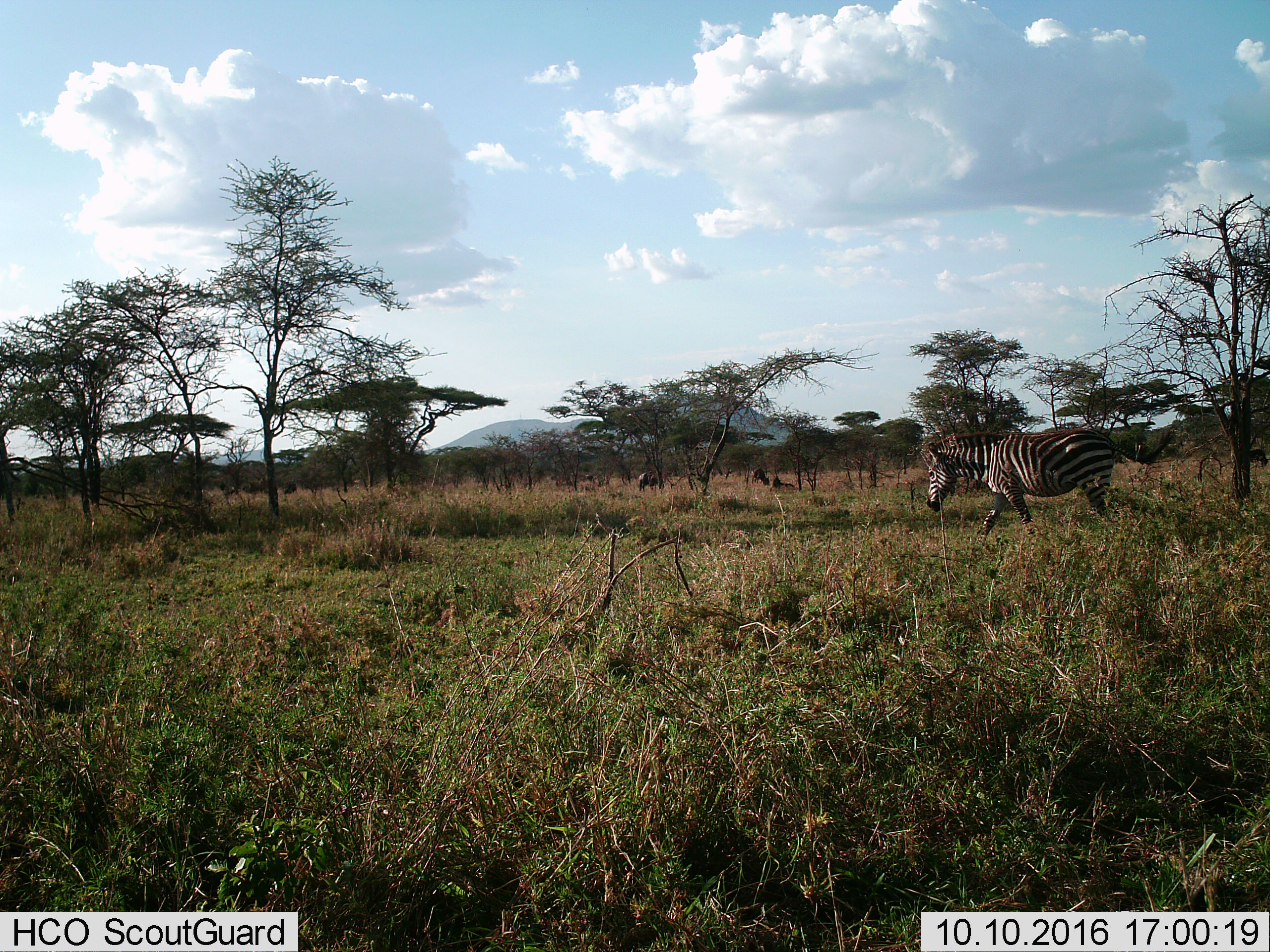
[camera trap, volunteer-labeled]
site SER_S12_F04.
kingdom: Animalia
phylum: Chordata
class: Mammalia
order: Perissodactyla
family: Equidae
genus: Equus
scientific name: Equus quagga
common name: plains zebra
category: zebraplains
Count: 1.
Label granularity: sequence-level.